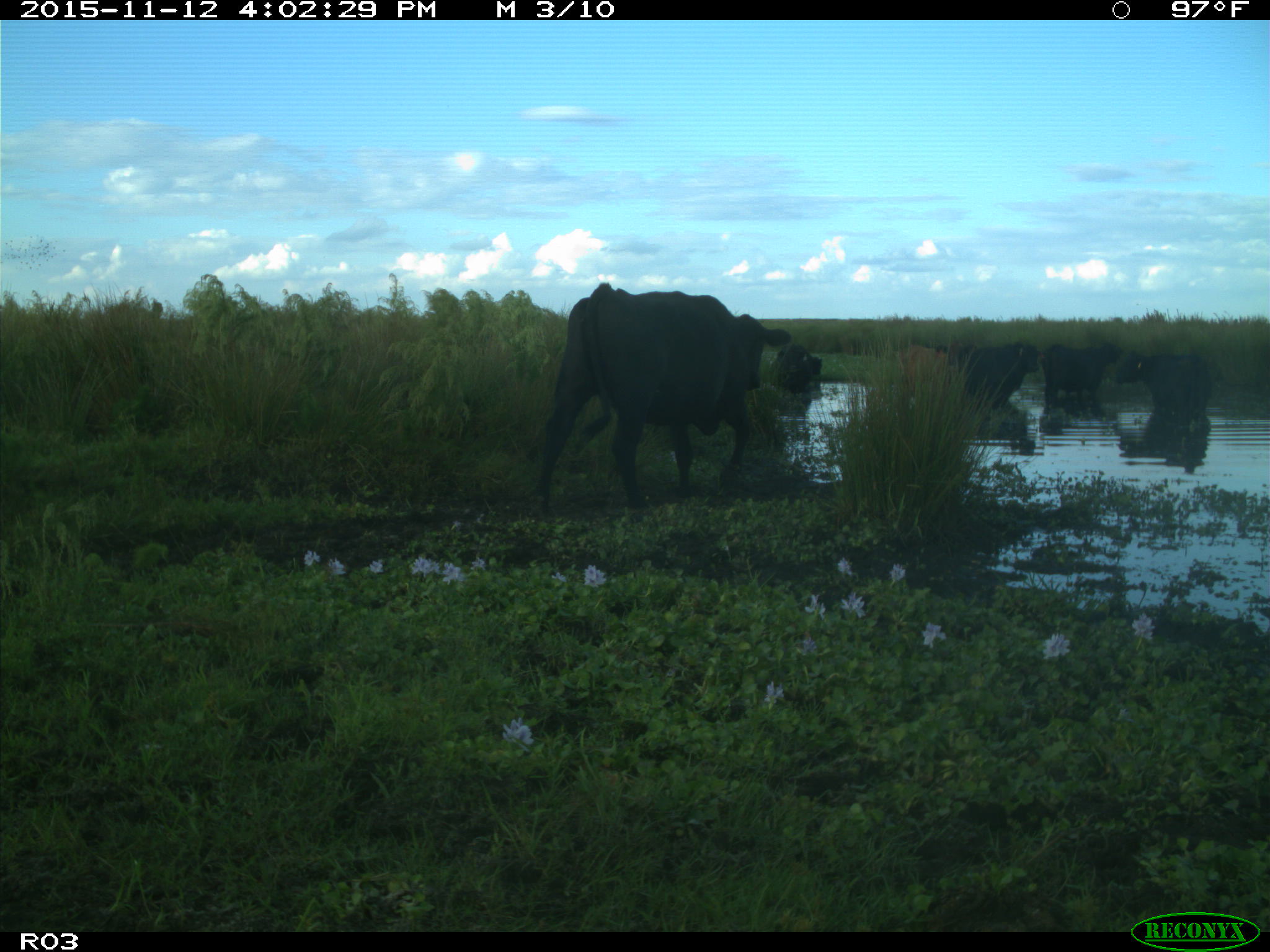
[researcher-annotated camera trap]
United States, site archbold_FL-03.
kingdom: Animalia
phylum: Chordata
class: Mammalia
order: Artiodactyla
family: Bovidae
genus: Bos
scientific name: Bos taurus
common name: domestic cow